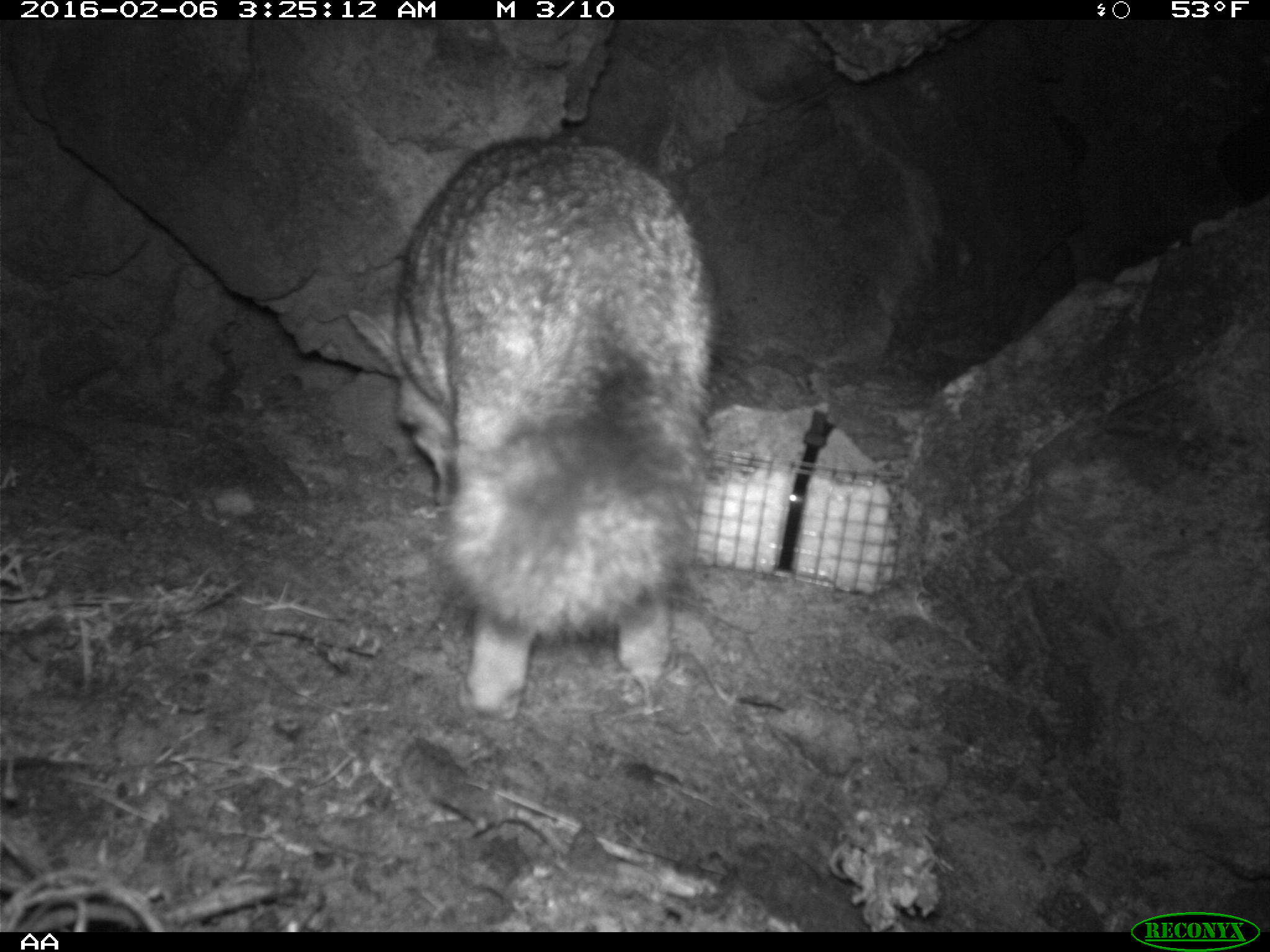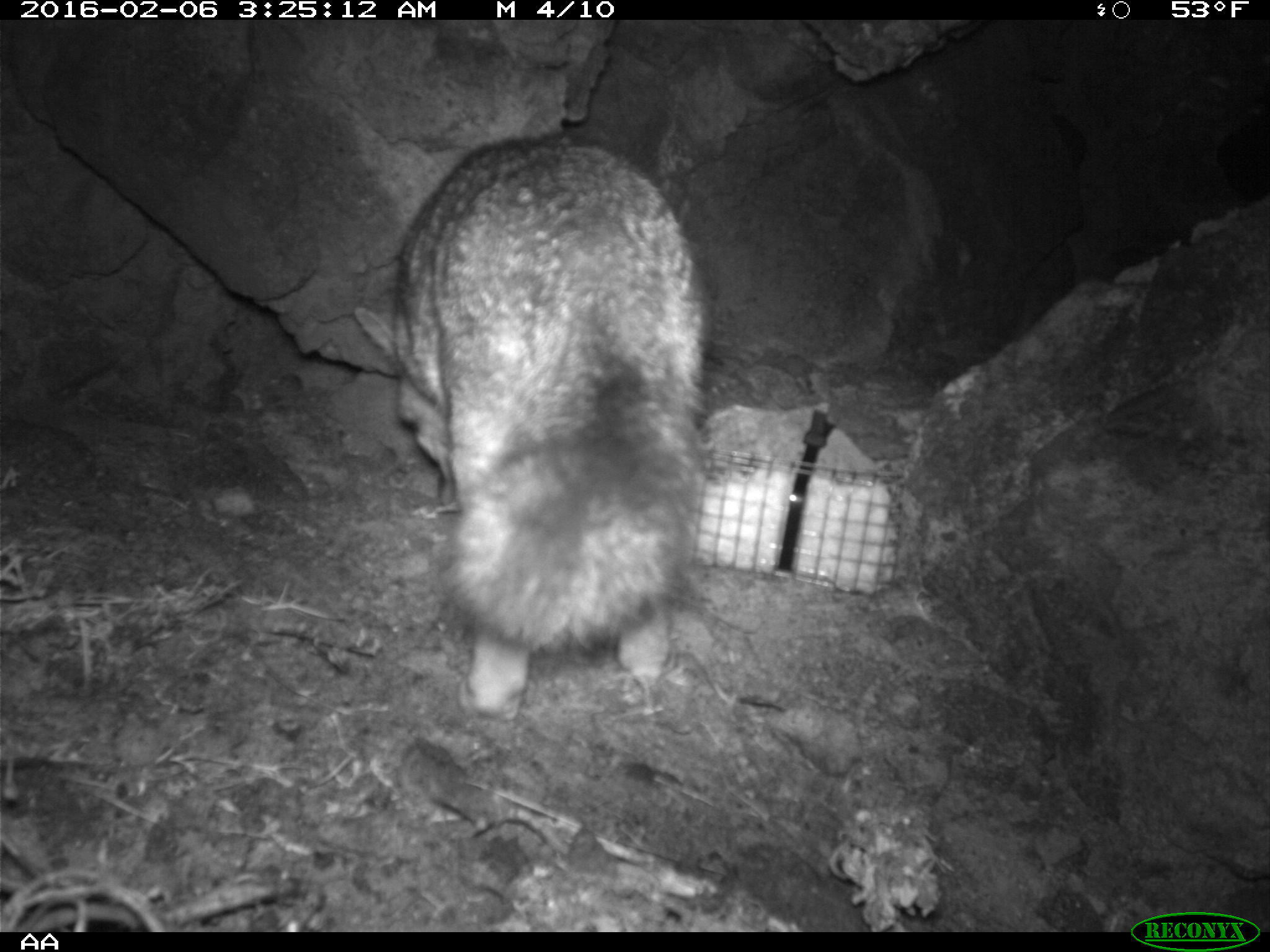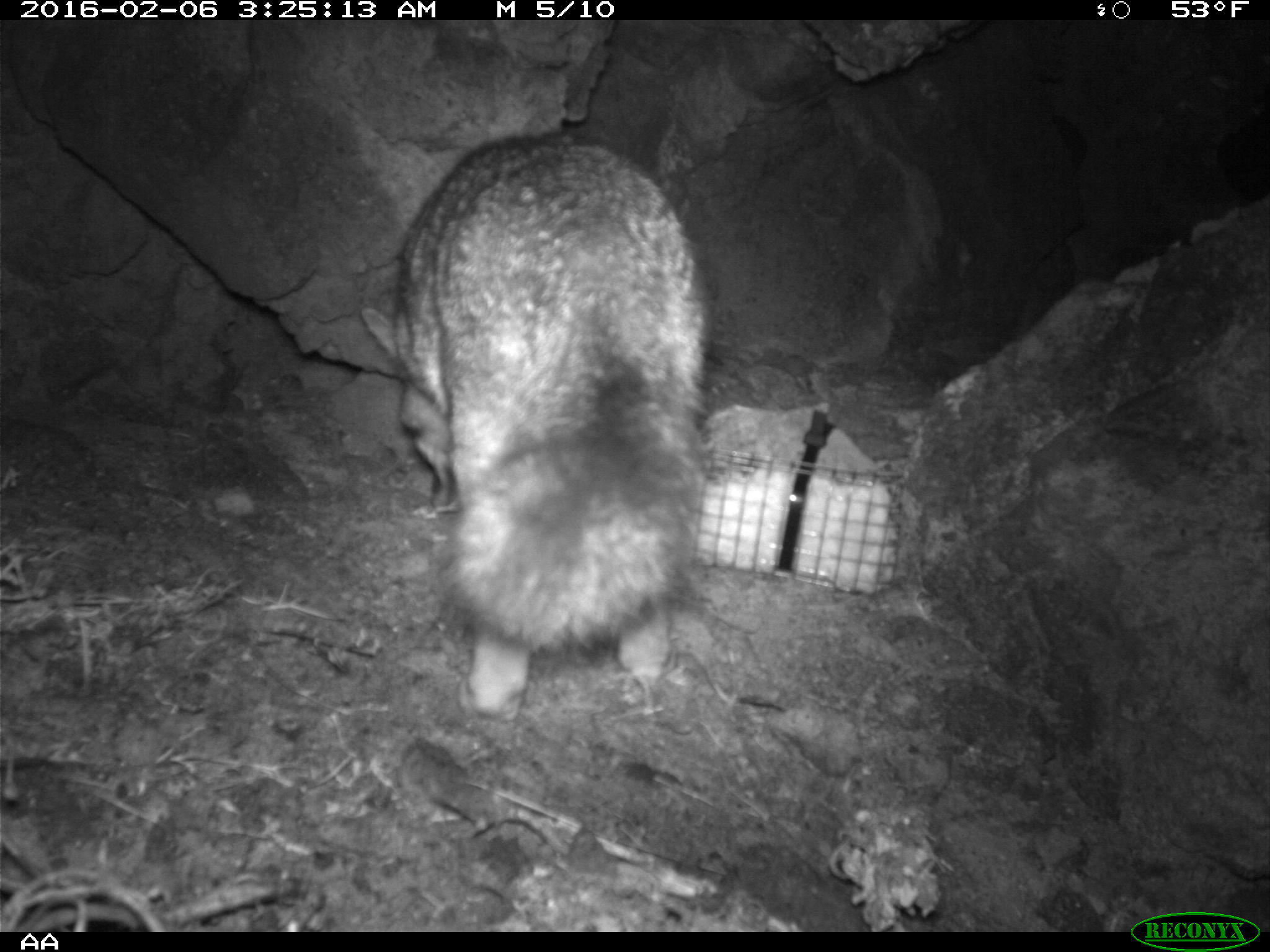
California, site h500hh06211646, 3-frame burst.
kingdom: Animalia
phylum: Chordata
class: Mammalia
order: Carnivora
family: Canidae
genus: Urocyon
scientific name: Urocyon littoralis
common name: island fox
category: fox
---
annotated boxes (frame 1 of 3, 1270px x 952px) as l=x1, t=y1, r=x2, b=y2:
fox: l=349, t=138, r=715, b=720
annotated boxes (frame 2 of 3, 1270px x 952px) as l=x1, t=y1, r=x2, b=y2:
fox: l=352, t=131, r=711, b=720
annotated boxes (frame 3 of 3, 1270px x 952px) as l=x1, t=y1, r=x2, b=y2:
fox: l=360, t=130, r=708, b=723